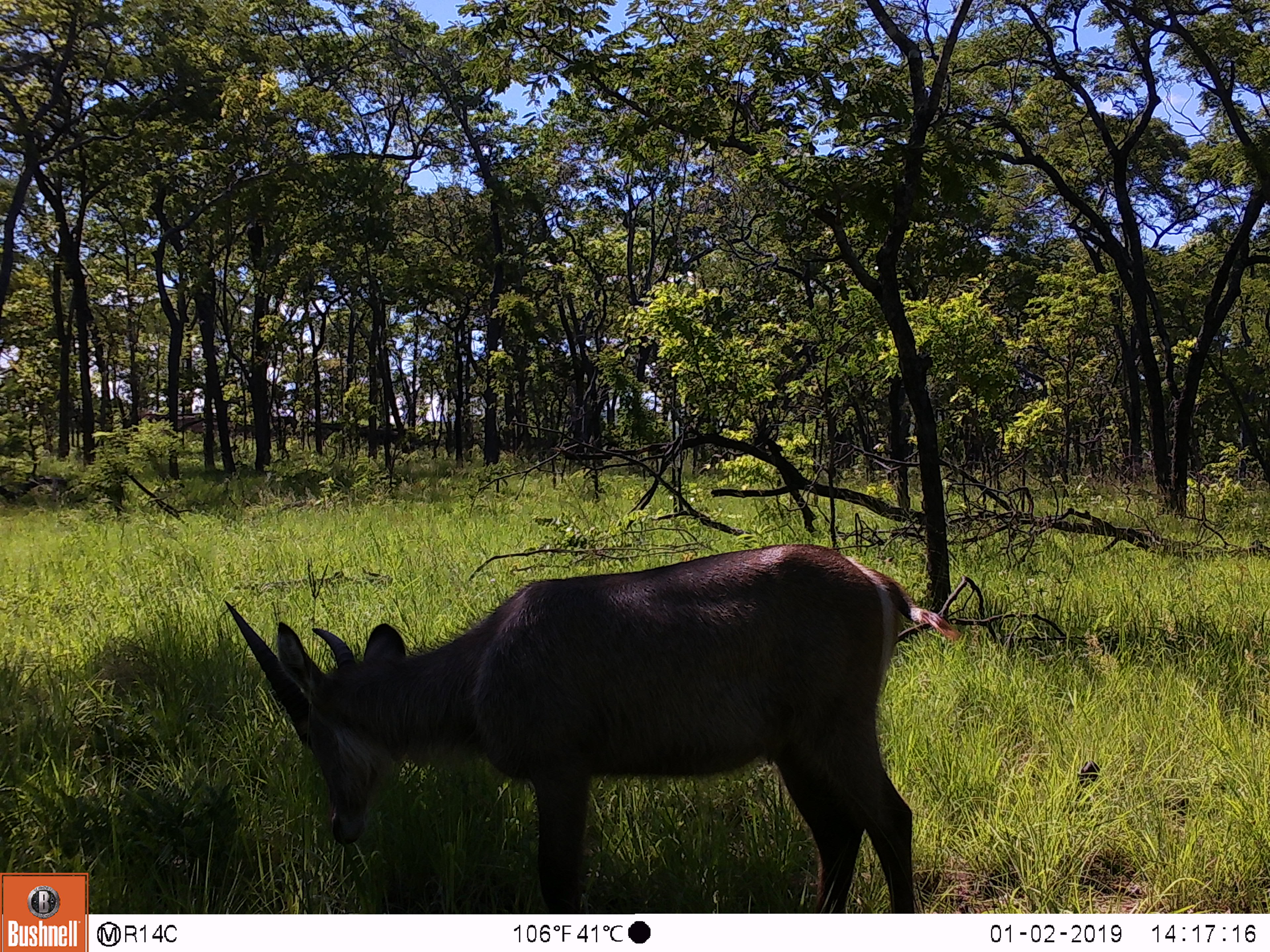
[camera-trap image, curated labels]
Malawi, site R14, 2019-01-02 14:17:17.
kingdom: Animalia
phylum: Chordata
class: Mammalia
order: Artiodactyla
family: Bovidae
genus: Kobus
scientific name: Kobus ellipsiprymnus ellipsiprymnus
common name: common waterbuck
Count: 1.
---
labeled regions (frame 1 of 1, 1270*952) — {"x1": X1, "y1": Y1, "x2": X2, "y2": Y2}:
common waterbuck: {"x1": 213, "y1": 526, "x2": 956, "y2": 910}